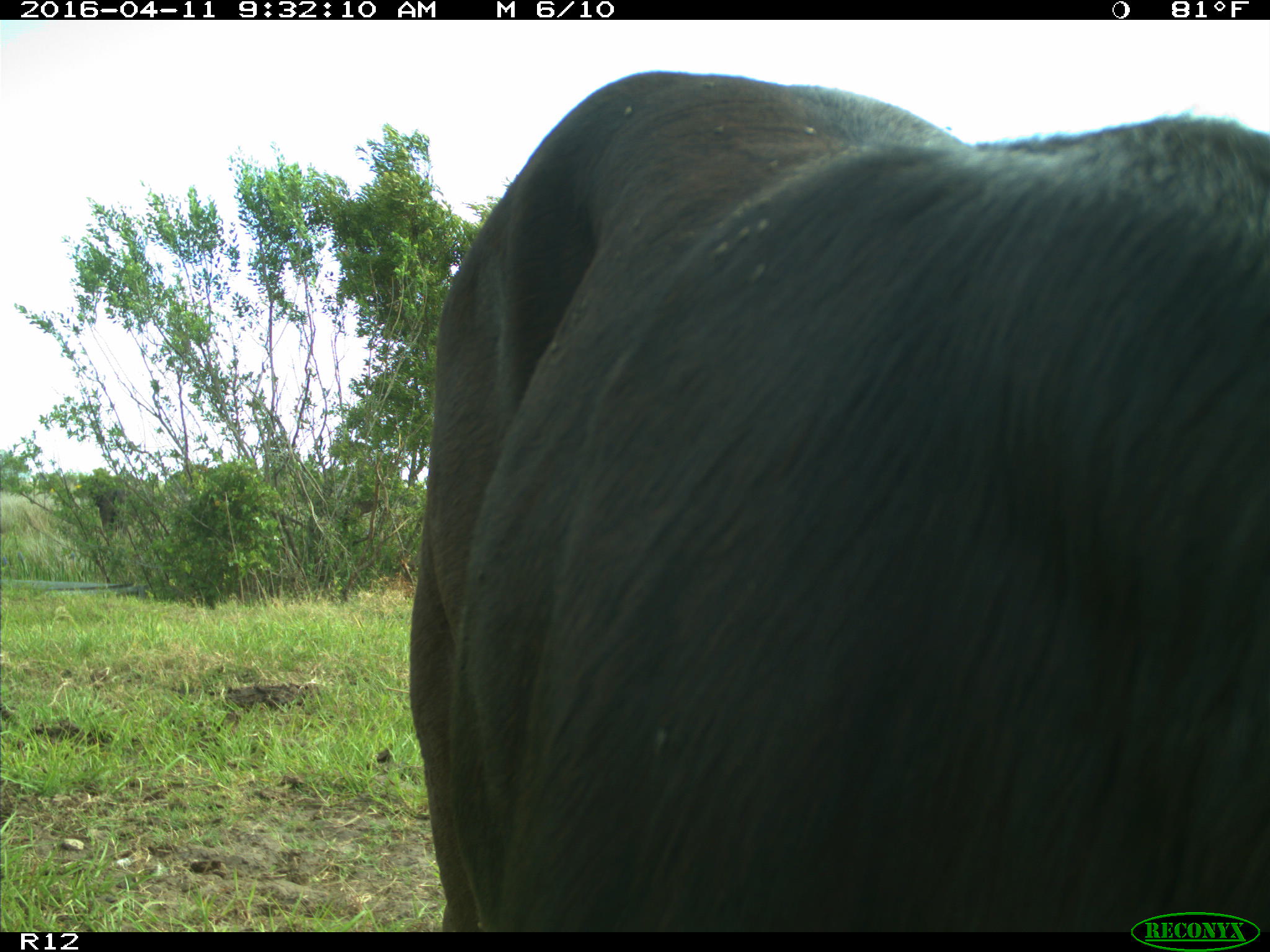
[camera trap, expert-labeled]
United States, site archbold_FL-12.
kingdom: Animalia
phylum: Chordata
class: Mammalia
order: Artiodactyla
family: Bovidae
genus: Bos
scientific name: Bos taurus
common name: domestic cow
Bos taurus (domestic cow).